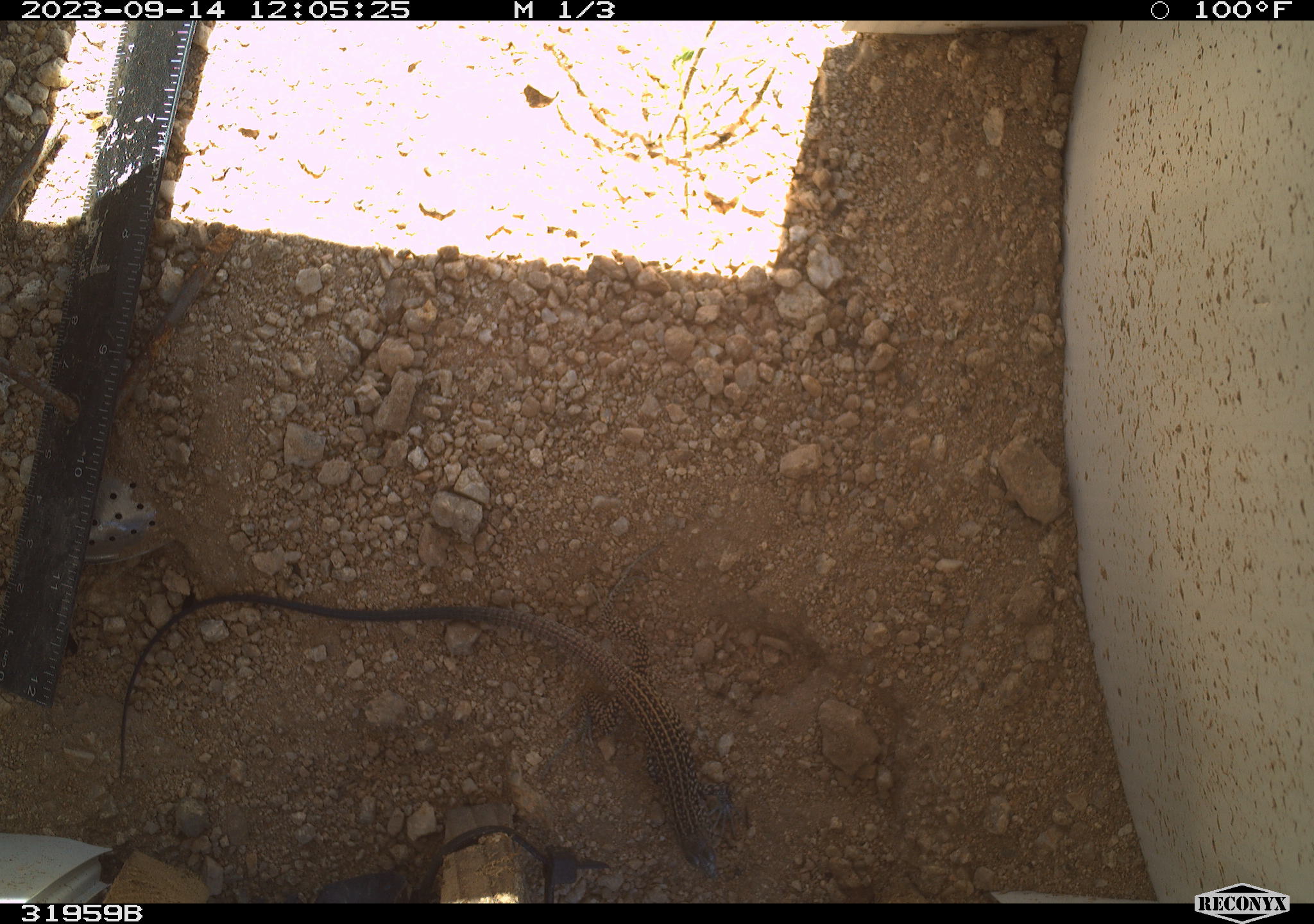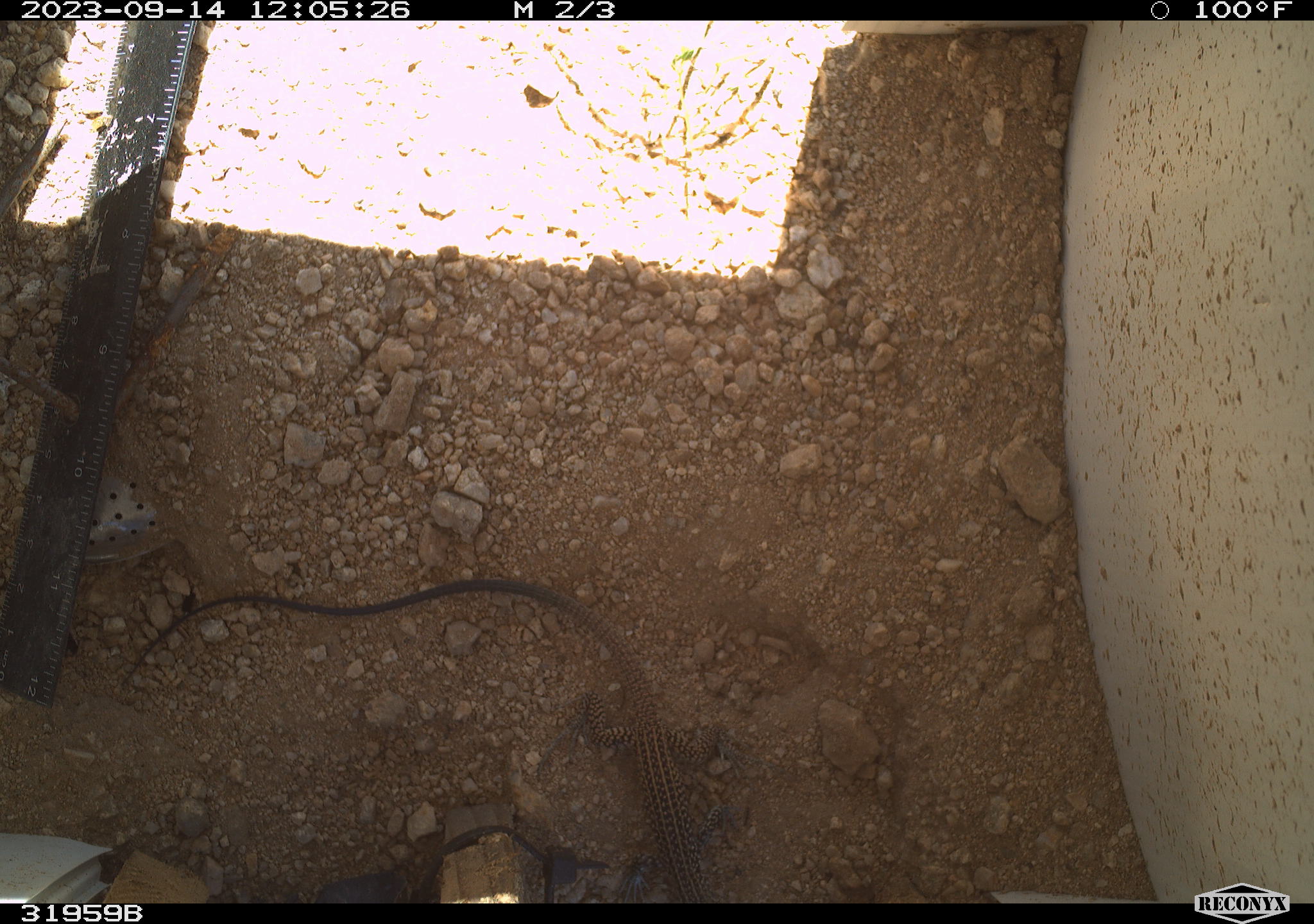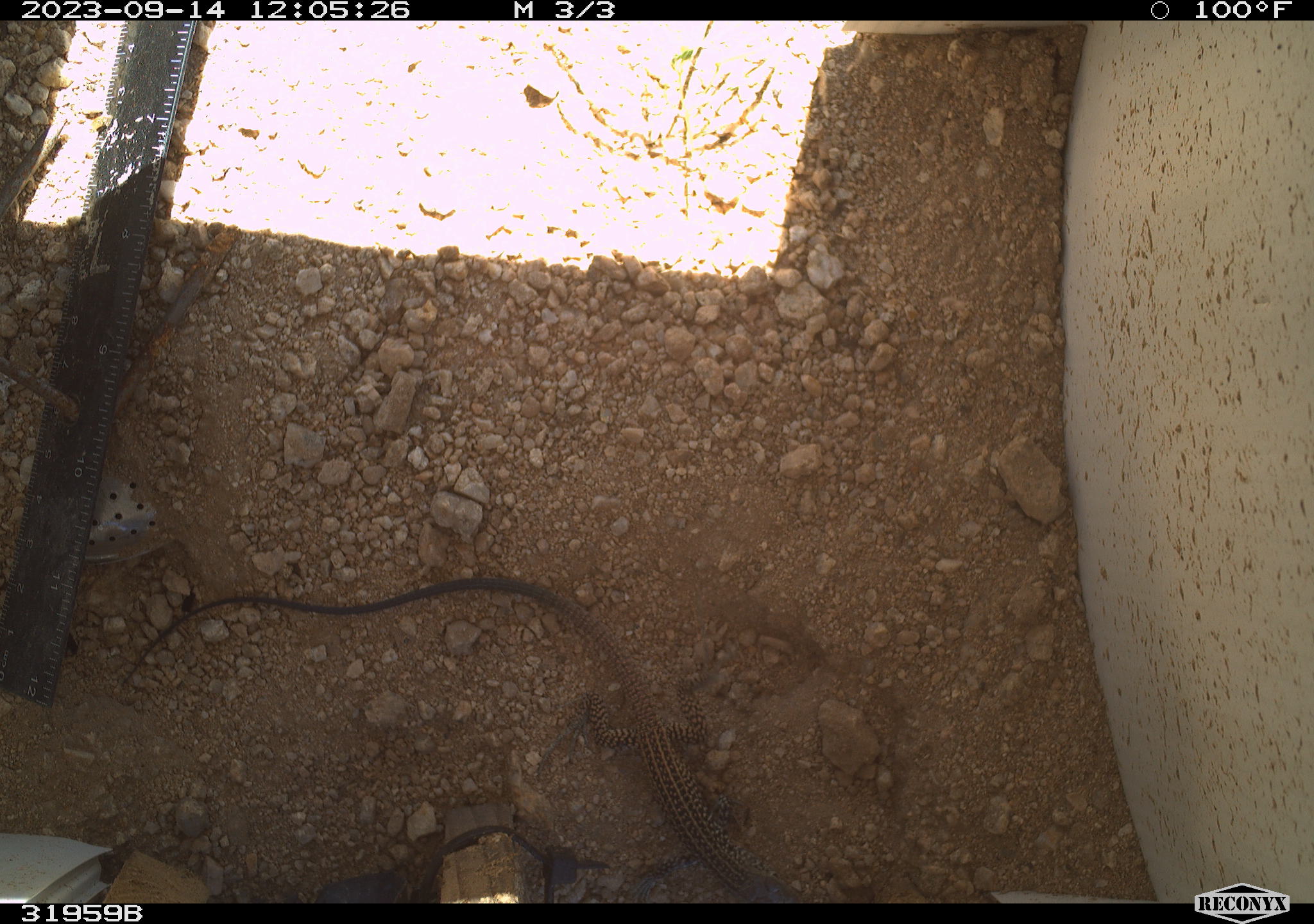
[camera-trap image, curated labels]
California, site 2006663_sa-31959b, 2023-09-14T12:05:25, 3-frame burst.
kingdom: Animalia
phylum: Chordata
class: Reptilia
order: Squamata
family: Teiidae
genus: Aspidoscelis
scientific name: Aspidoscelis tigris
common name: western whiptail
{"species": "western whiptail (Aspidoscelis tigris)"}